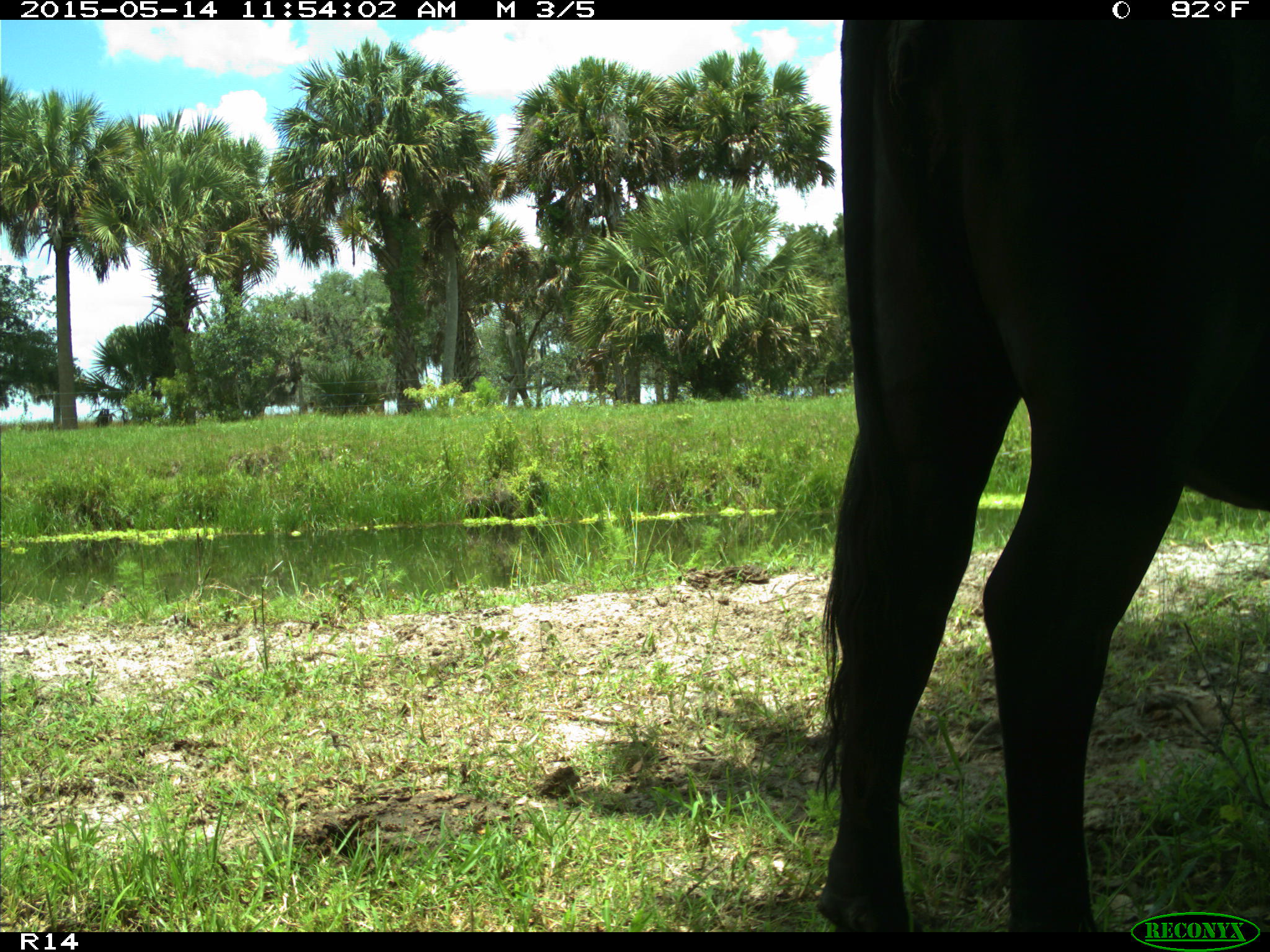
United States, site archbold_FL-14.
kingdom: Animalia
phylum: Chordata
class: Mammalia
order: Artiodactyla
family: Bovidae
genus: Bos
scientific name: Bos taurus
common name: domestic cow